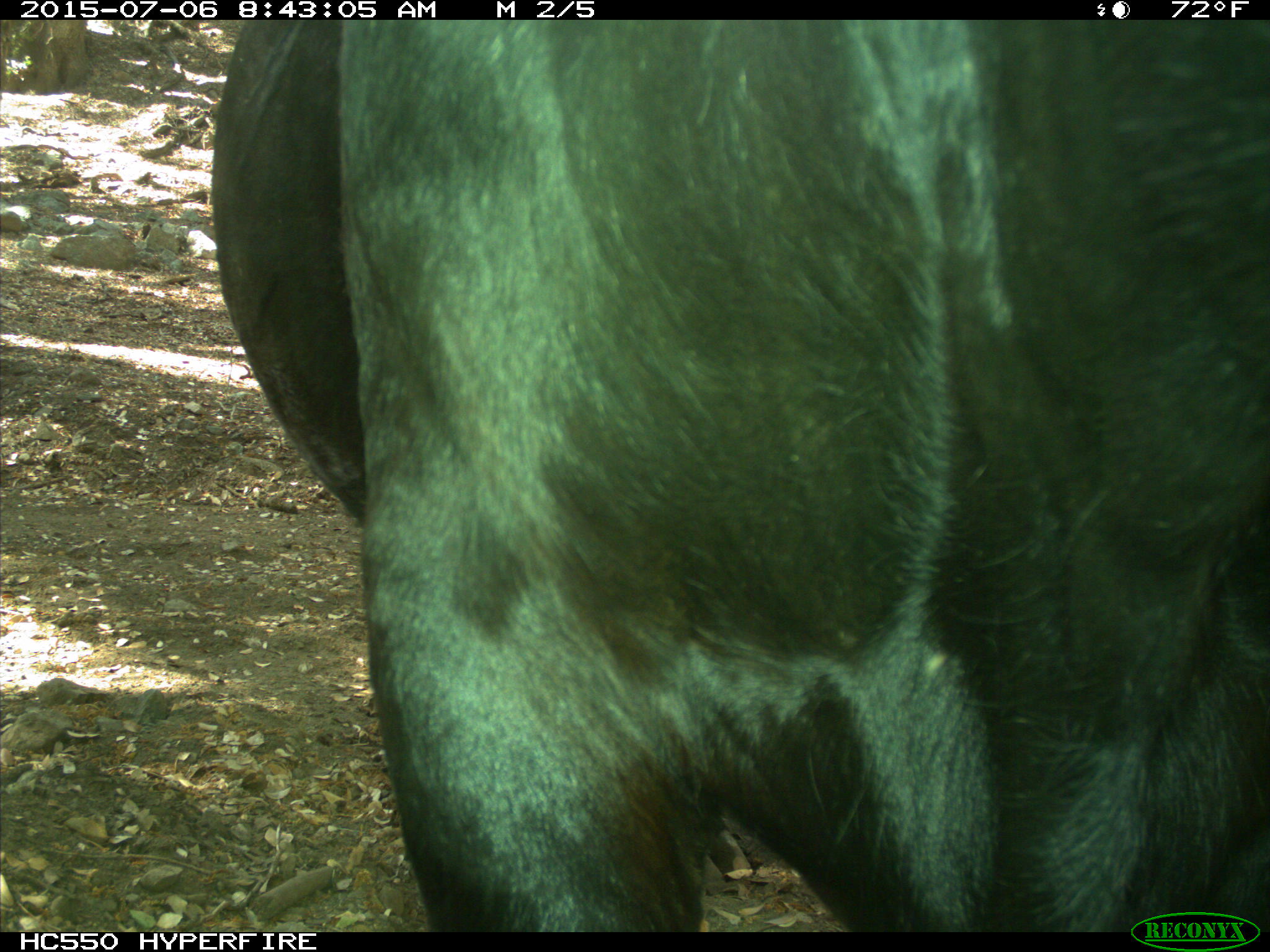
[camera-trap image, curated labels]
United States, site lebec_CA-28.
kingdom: Animalia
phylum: Chordata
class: Mammalia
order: Artiodactyla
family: Bovidae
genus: Bos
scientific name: Bos taurus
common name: domestic cow